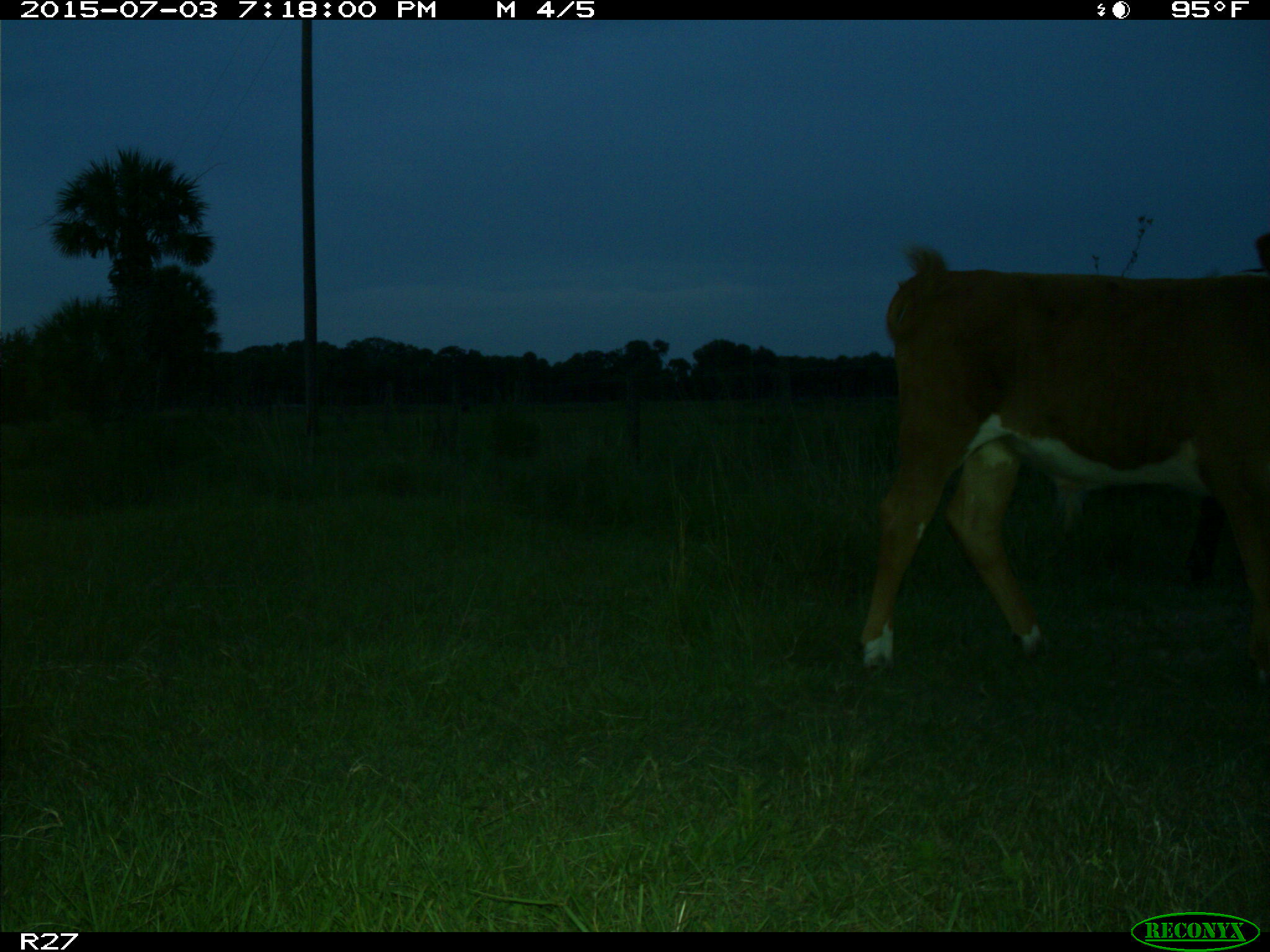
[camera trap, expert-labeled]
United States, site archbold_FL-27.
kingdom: Animalia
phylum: Chordata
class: Mammalia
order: Artiodactyla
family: Bovidae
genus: Bos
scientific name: Bos taurus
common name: domestic cow